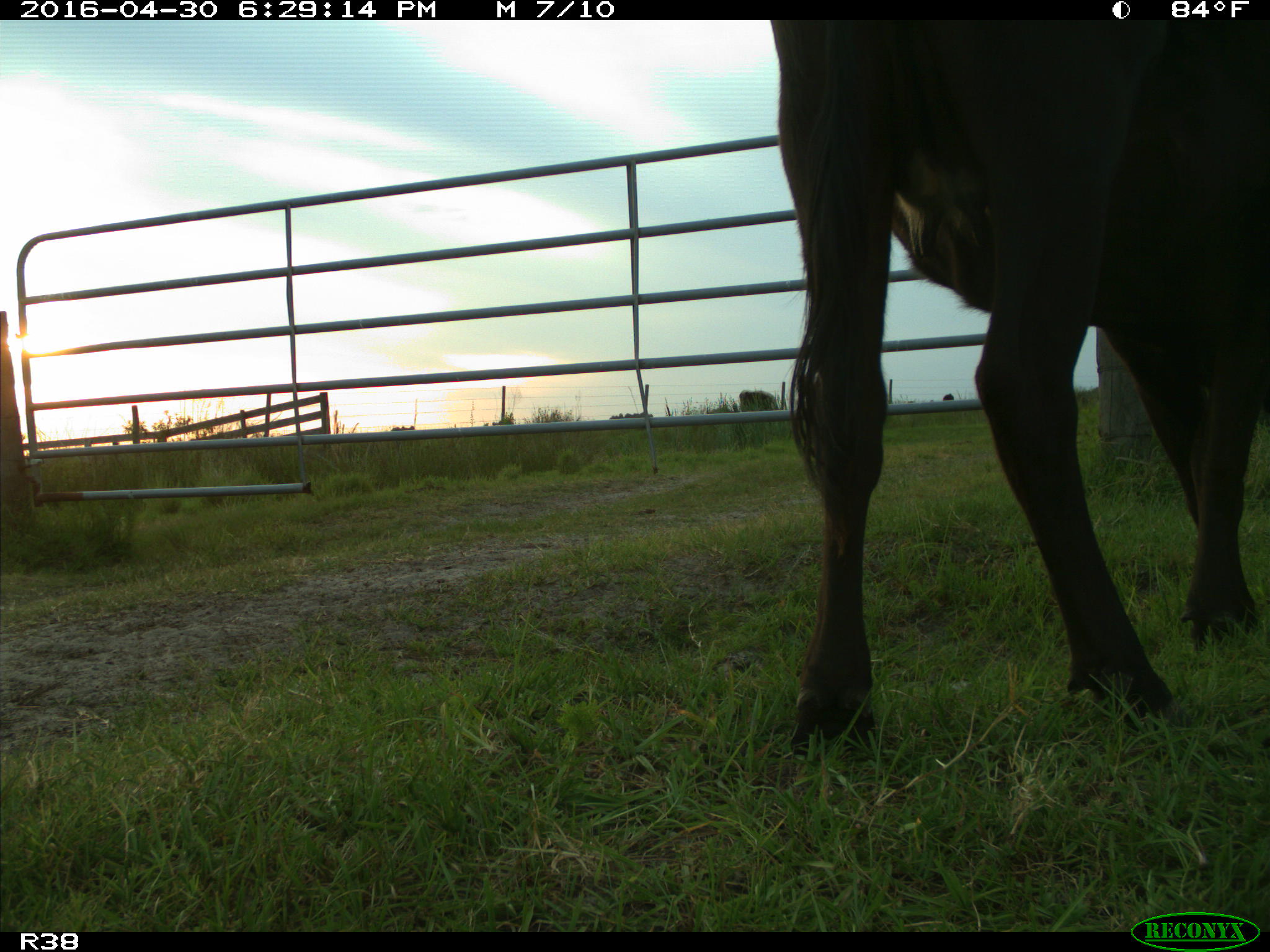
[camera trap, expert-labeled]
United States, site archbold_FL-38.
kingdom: Animalia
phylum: Chordata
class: Mammalia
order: Artiodactyla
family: Bovidae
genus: Bos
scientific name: Bos taurus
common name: domestic cow